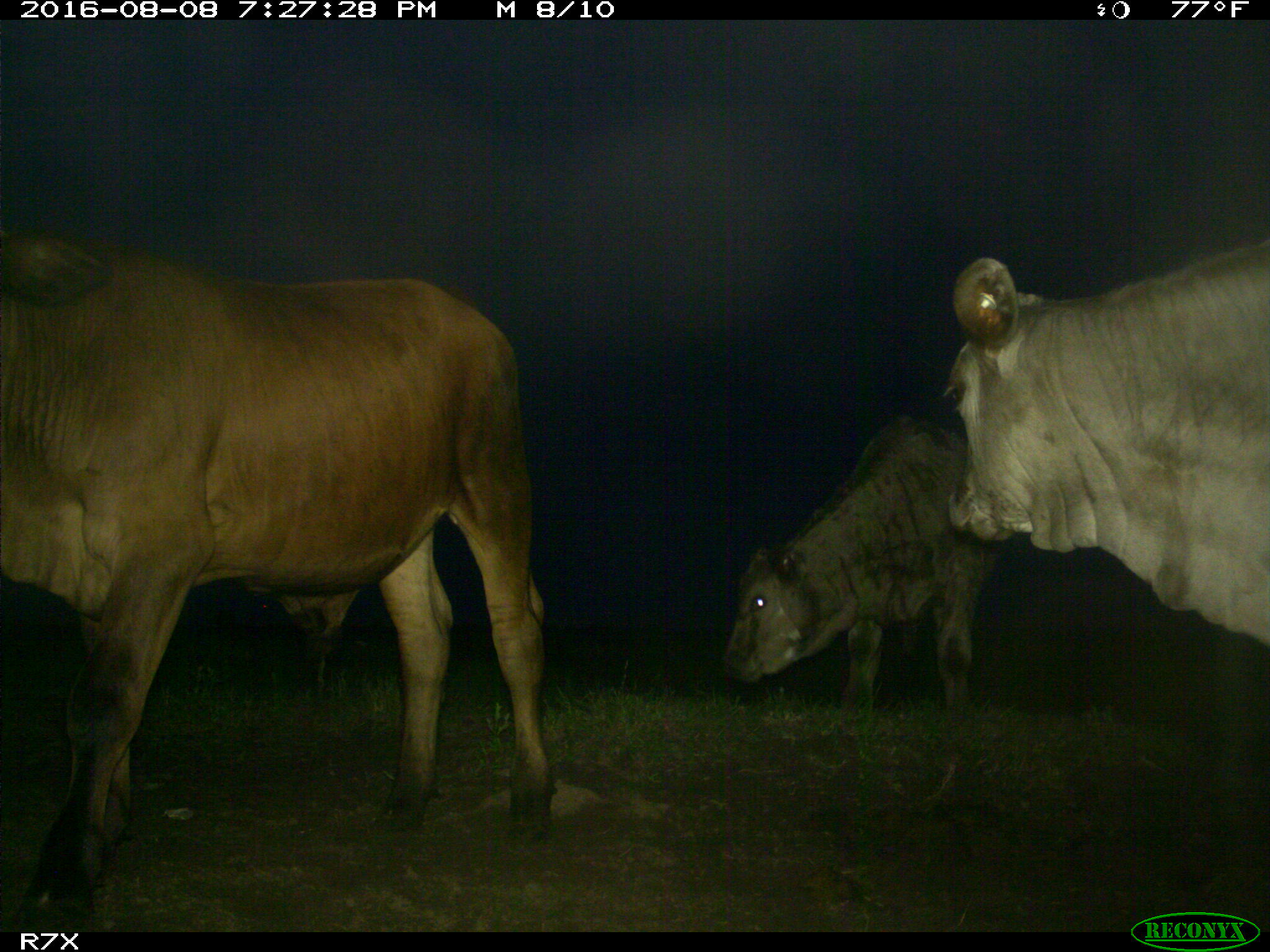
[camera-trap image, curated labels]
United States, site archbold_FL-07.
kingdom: Animalia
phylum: Chordata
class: Mammalia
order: Artiodactyla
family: Bovidae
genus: Bos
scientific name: Bos taurus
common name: domestic cow